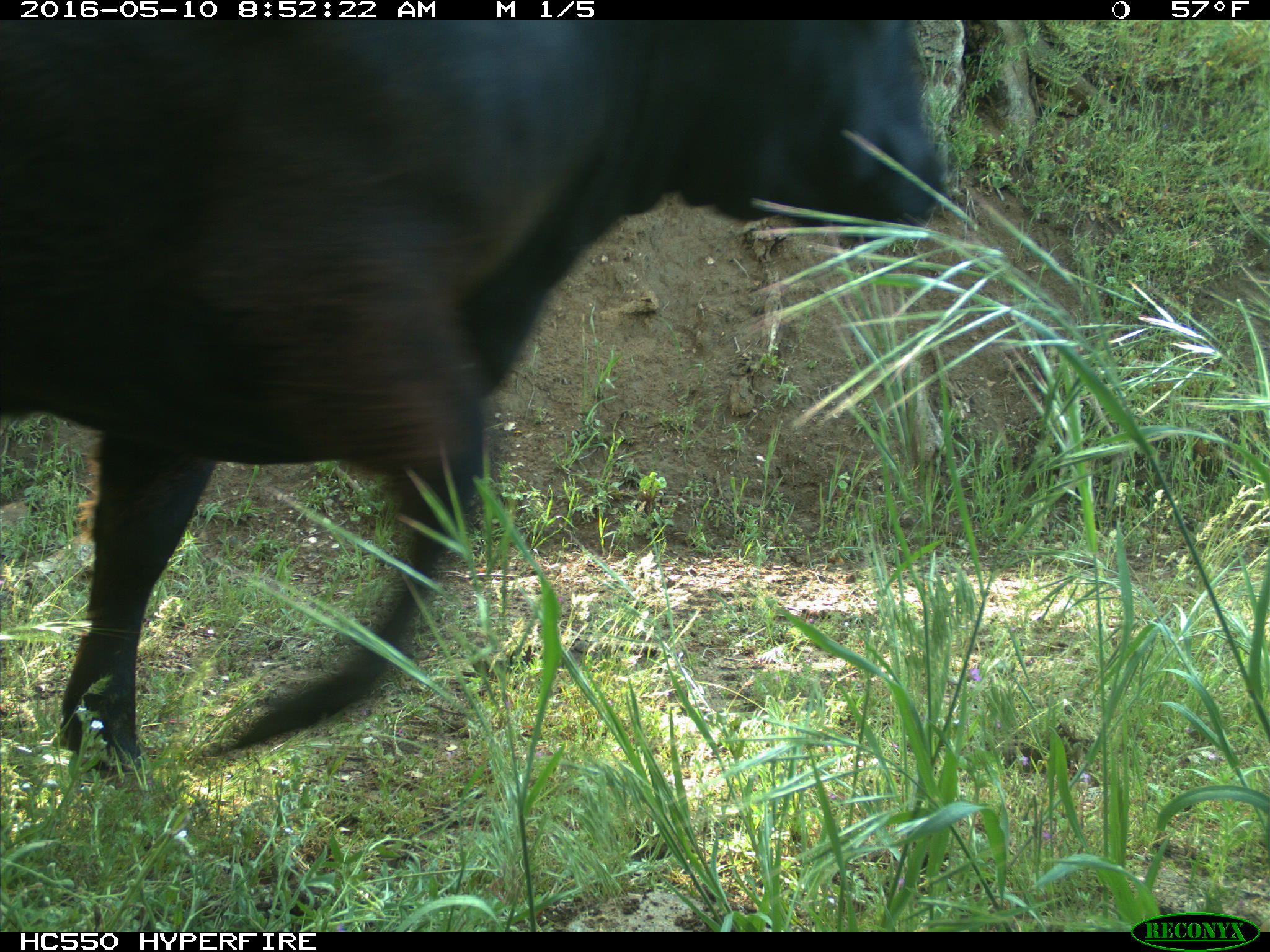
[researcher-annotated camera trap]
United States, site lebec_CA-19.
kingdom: Animalia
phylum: Chordata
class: Mammalia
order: Artiodactyla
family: Bovidae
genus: Bos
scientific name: Bos taurus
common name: domestic cow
Bos taurus (domestic cow).